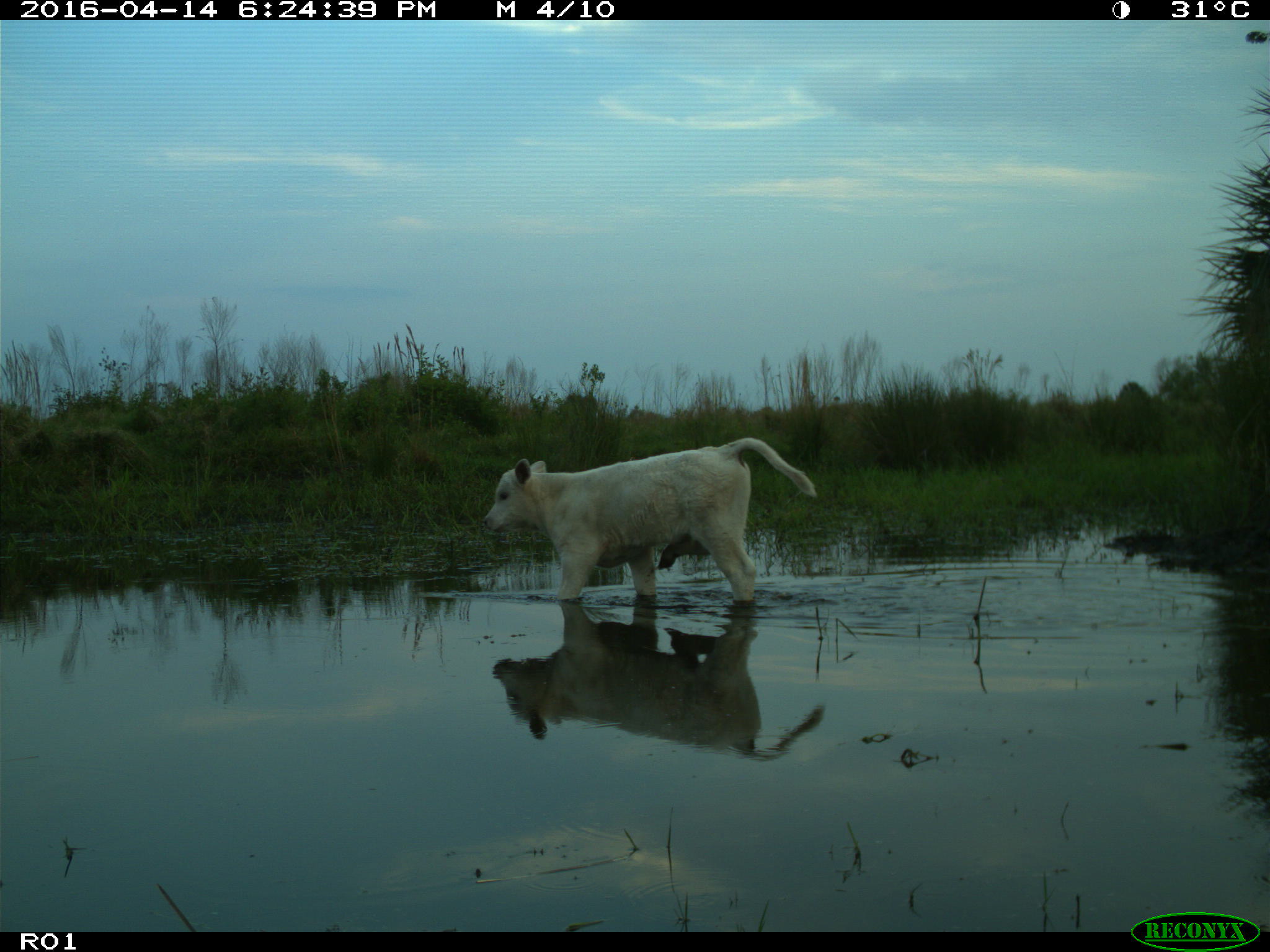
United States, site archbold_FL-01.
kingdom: Animalia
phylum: Chordata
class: Mammalia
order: Artiodactyla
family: Bovidae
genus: Bos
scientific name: Bos taurus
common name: domestic cow